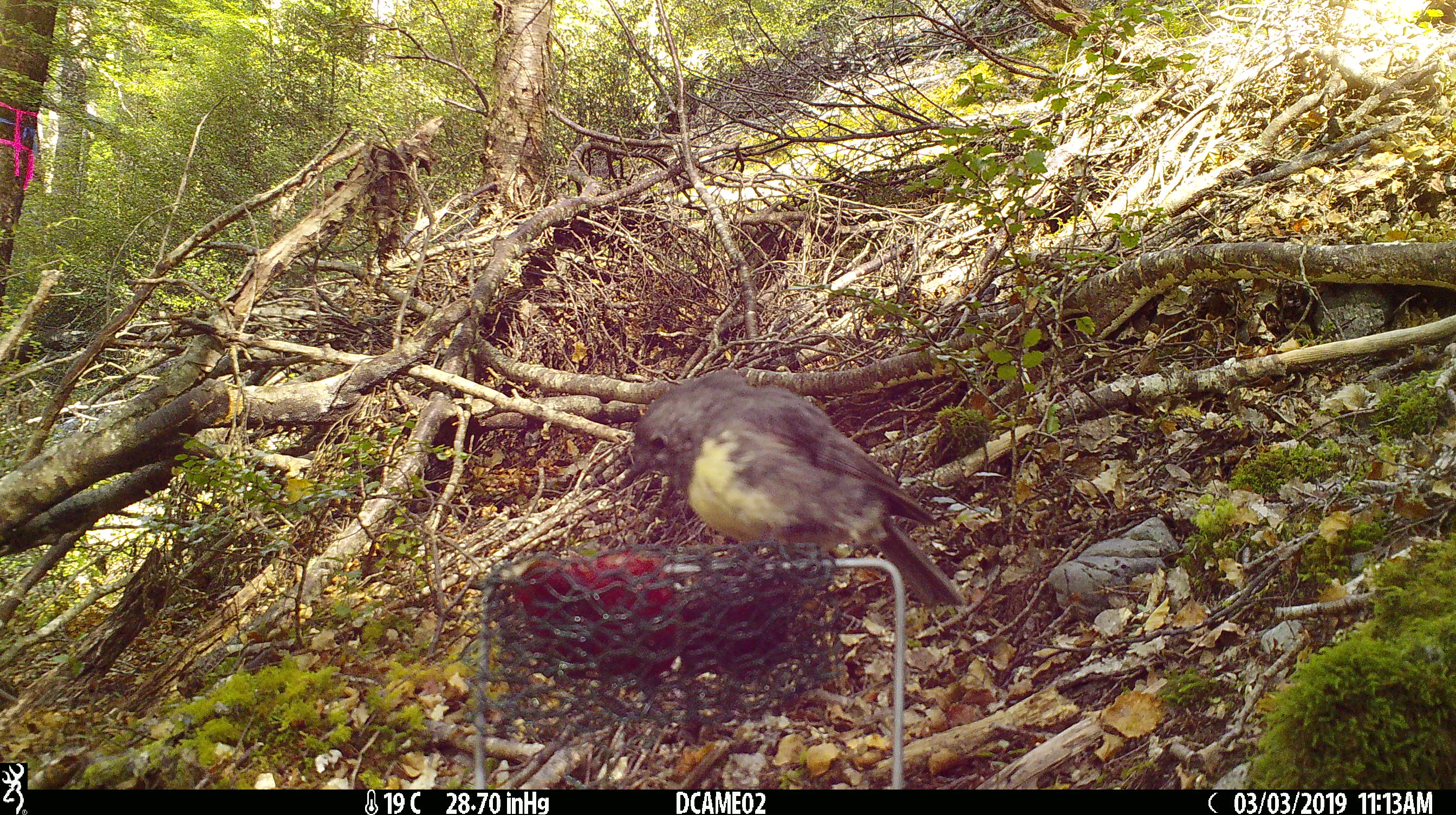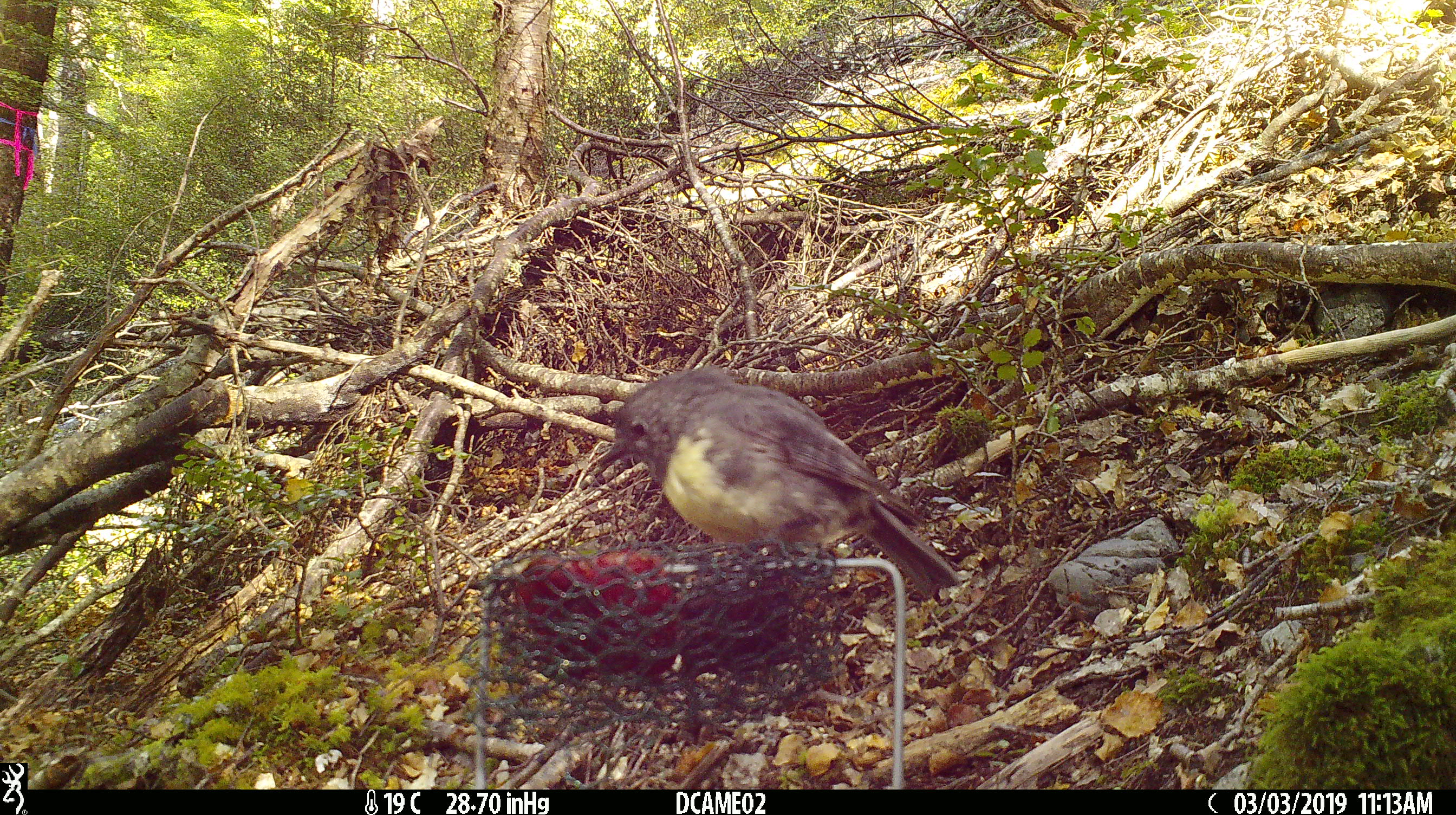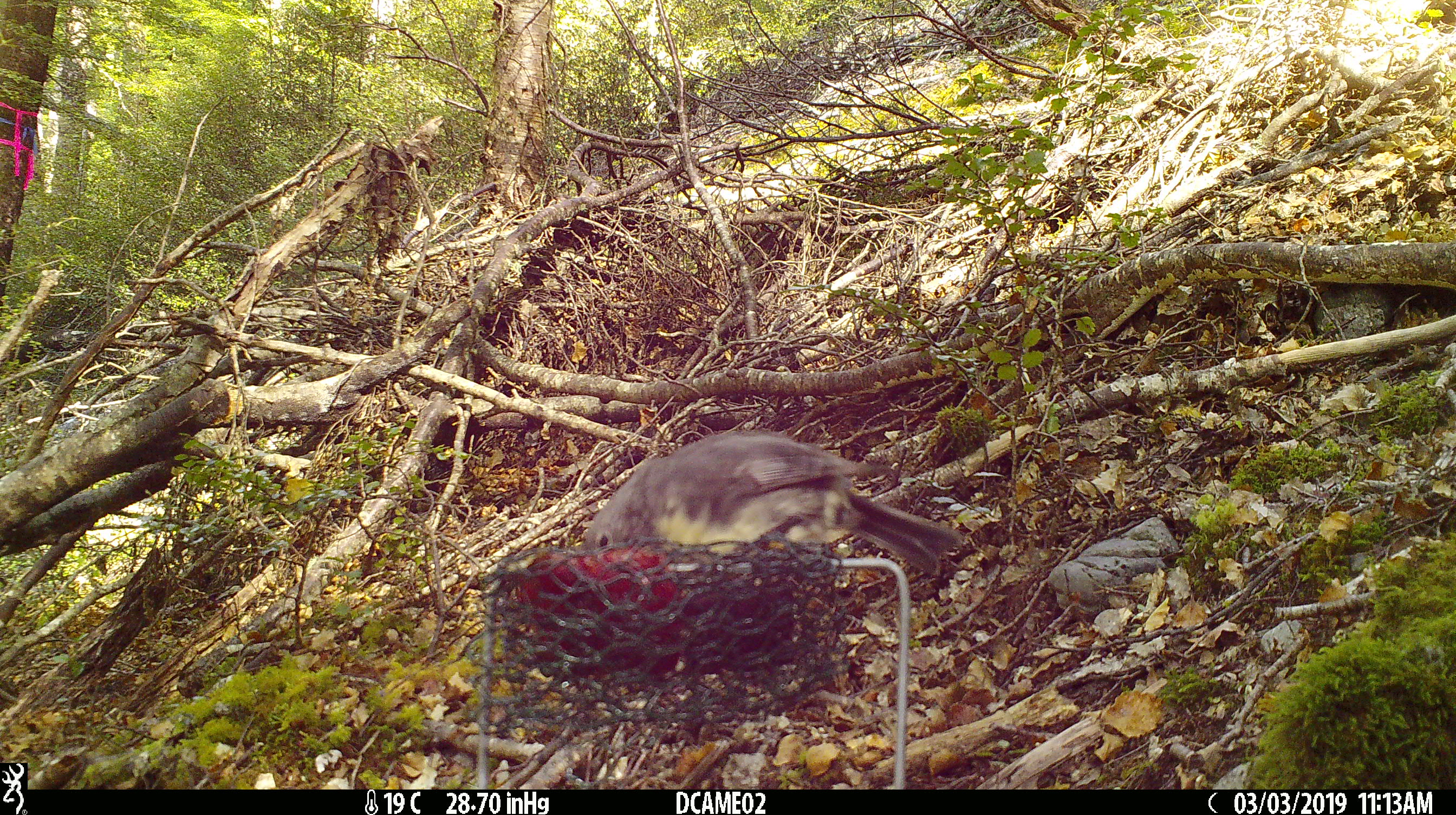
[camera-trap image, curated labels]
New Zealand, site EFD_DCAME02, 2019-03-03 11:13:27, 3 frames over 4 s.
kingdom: Animalia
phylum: Chordata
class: Aves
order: Passeriformes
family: Petroicidae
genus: Petroica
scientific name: Petroica australis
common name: new zealand robin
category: robin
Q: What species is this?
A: Robin (new zealand robin) (Petroica australis).